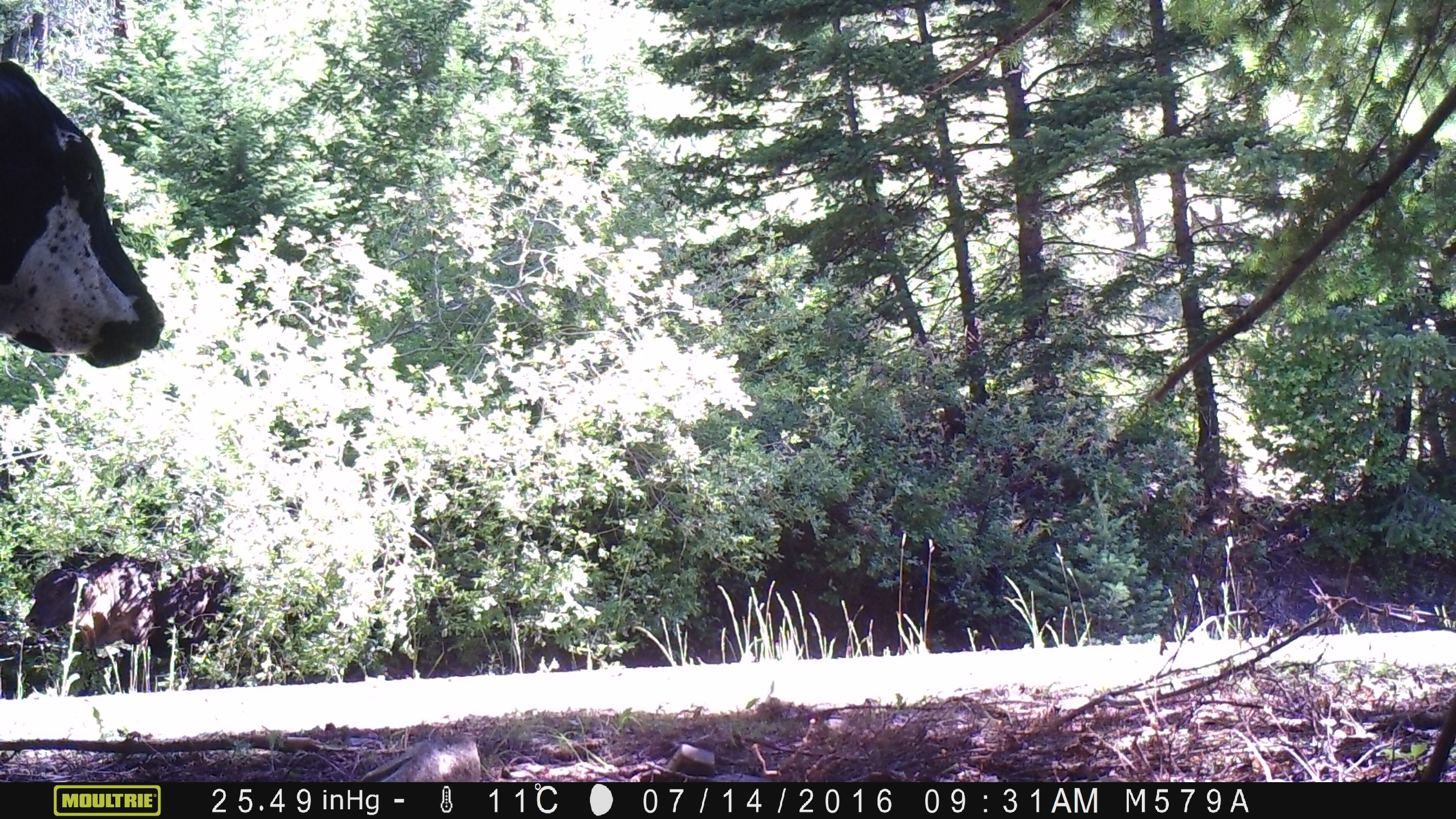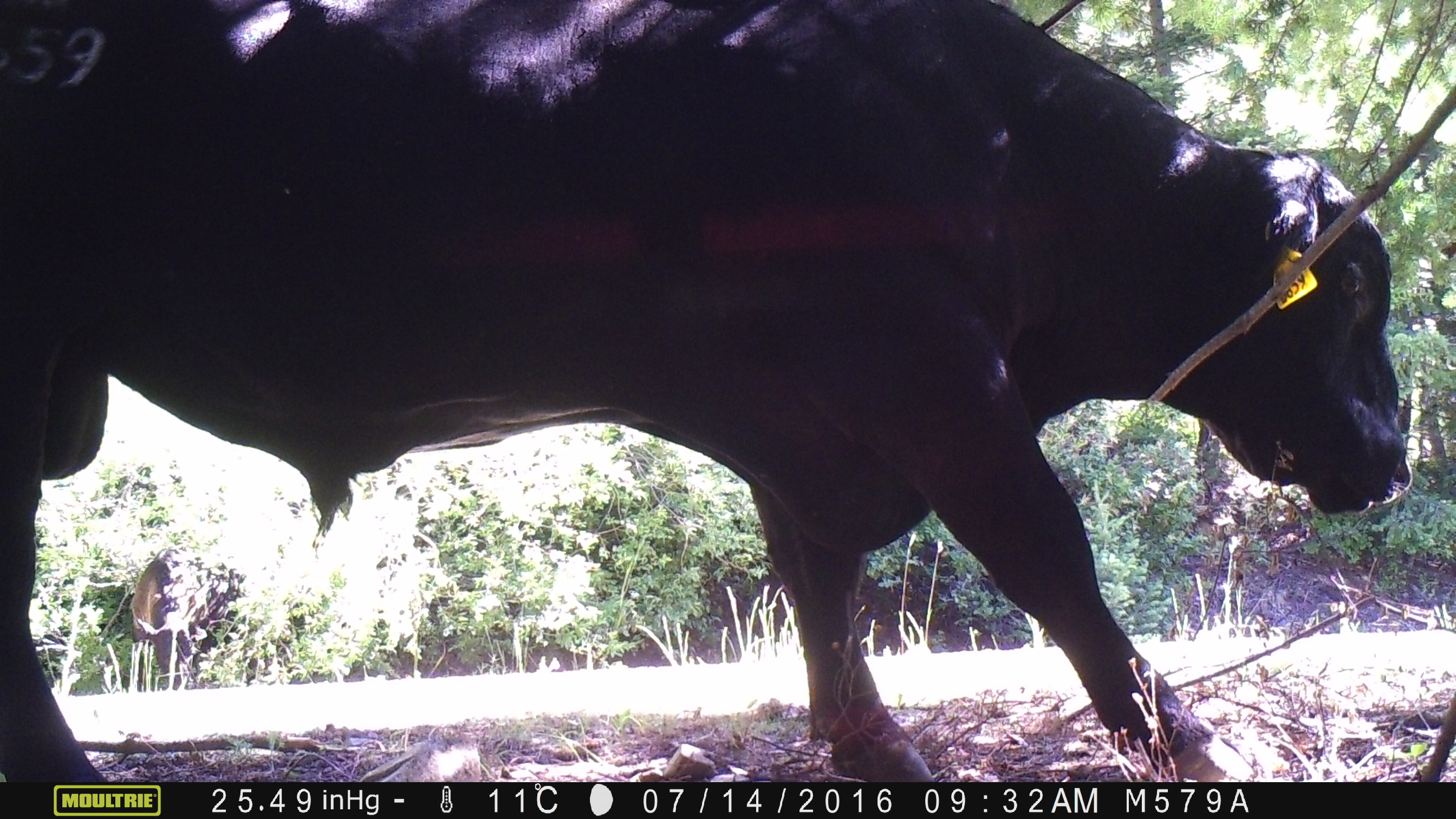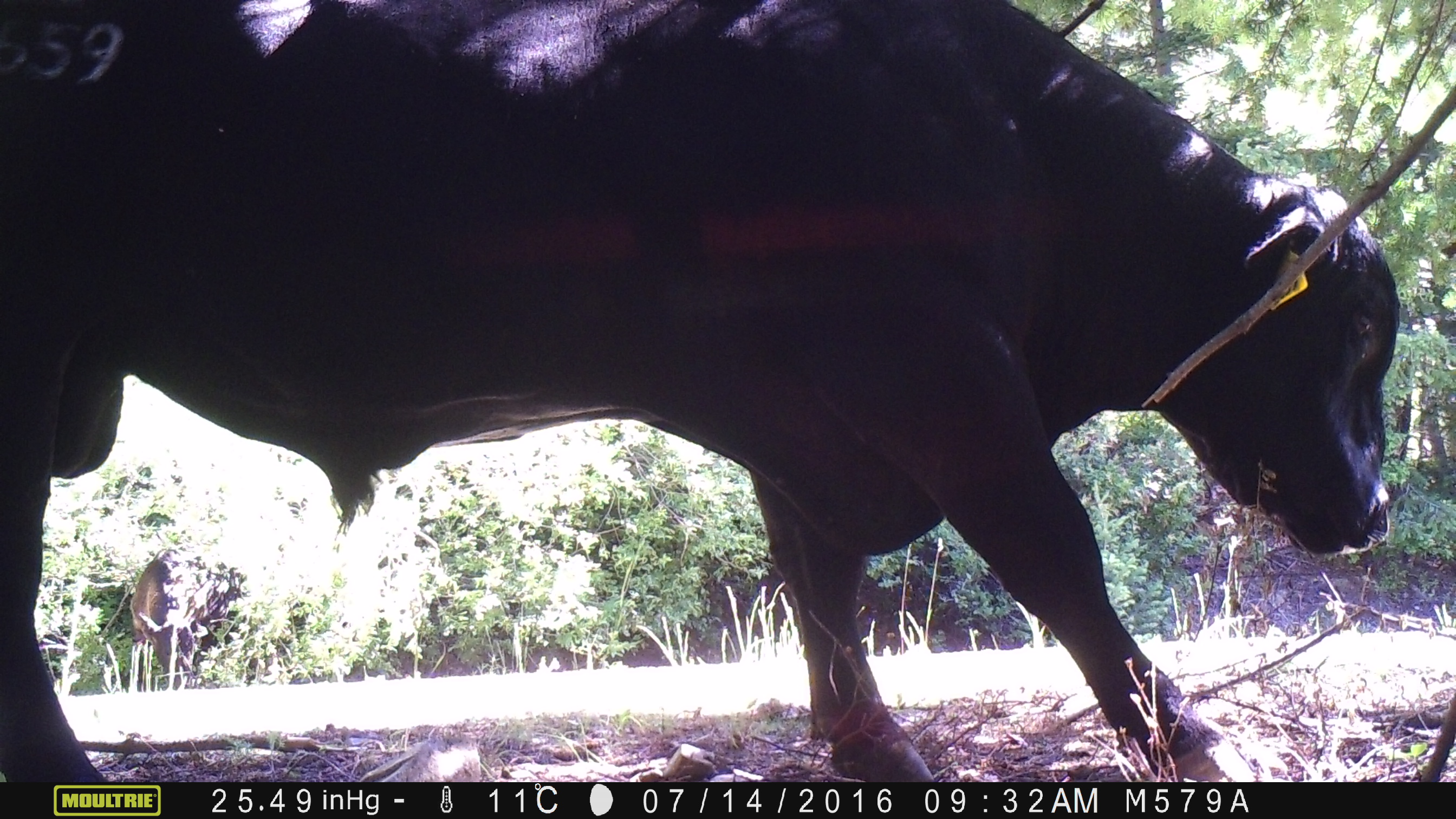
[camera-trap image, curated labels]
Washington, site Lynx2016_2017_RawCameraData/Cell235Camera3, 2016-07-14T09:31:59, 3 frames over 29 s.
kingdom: Animalia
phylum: Chordata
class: Mammalia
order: Artiodactyla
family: Bovidae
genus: Bos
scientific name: Bos taurus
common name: domestic cattle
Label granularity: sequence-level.